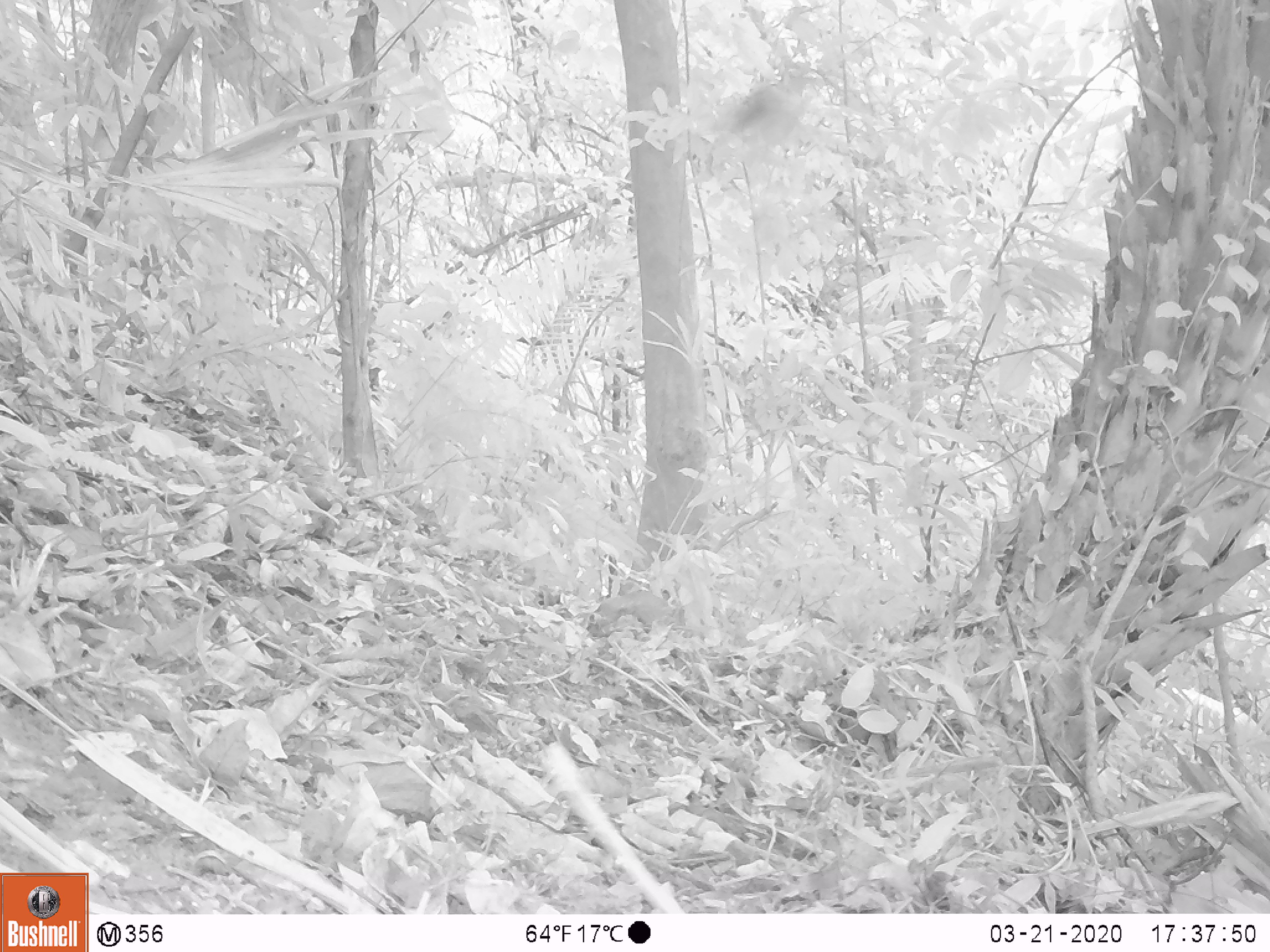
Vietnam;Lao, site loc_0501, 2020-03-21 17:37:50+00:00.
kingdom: Animalia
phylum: Chordata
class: Aves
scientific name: Aves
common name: bird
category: unidentified bird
Unidentified bird (bird) (Aves). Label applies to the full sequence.